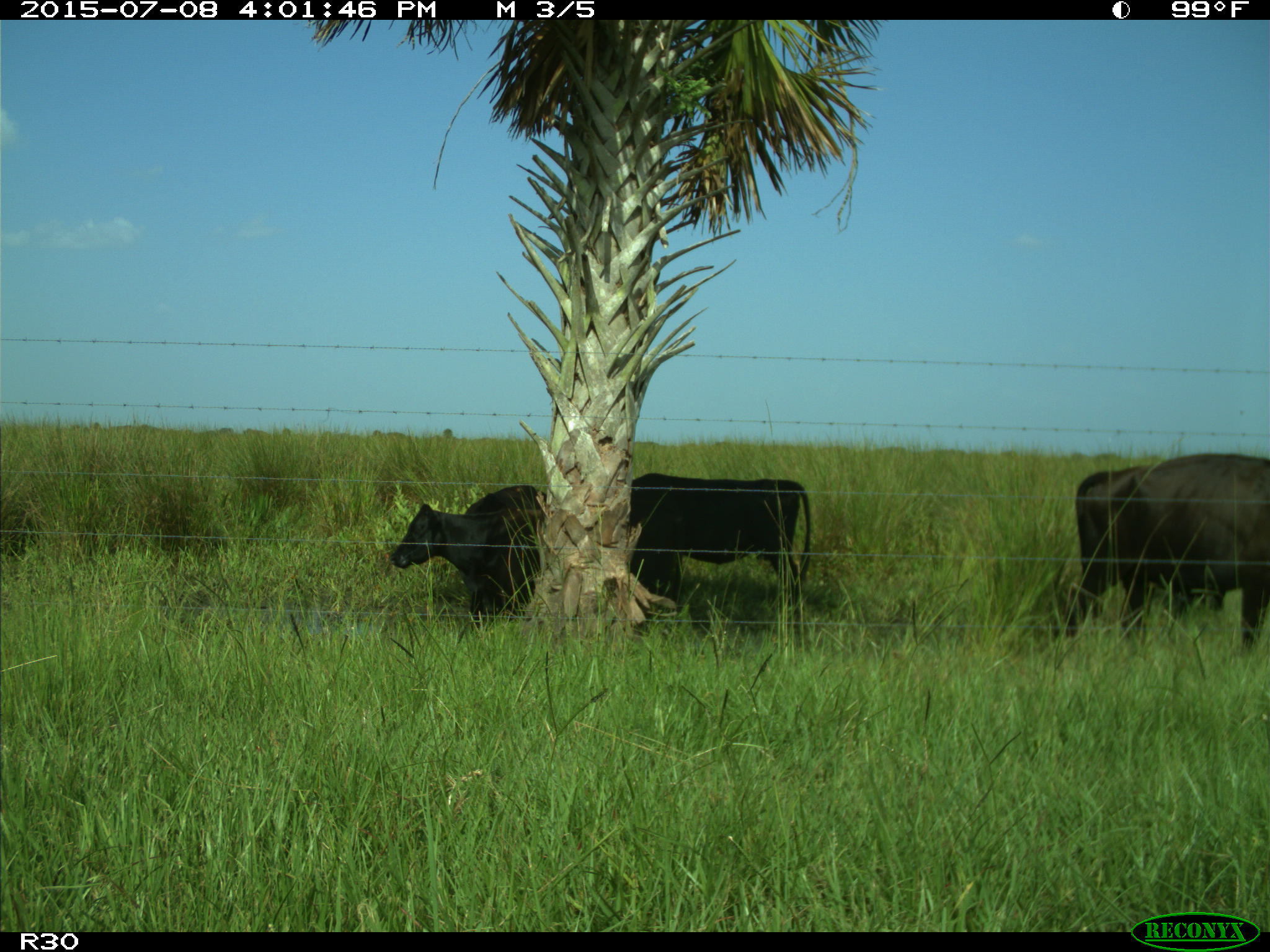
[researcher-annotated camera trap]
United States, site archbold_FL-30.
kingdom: Animalia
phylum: Chordata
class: Mammalia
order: Artiodactyla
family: Bovidae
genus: Bos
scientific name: Bos taurus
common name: domestic cow